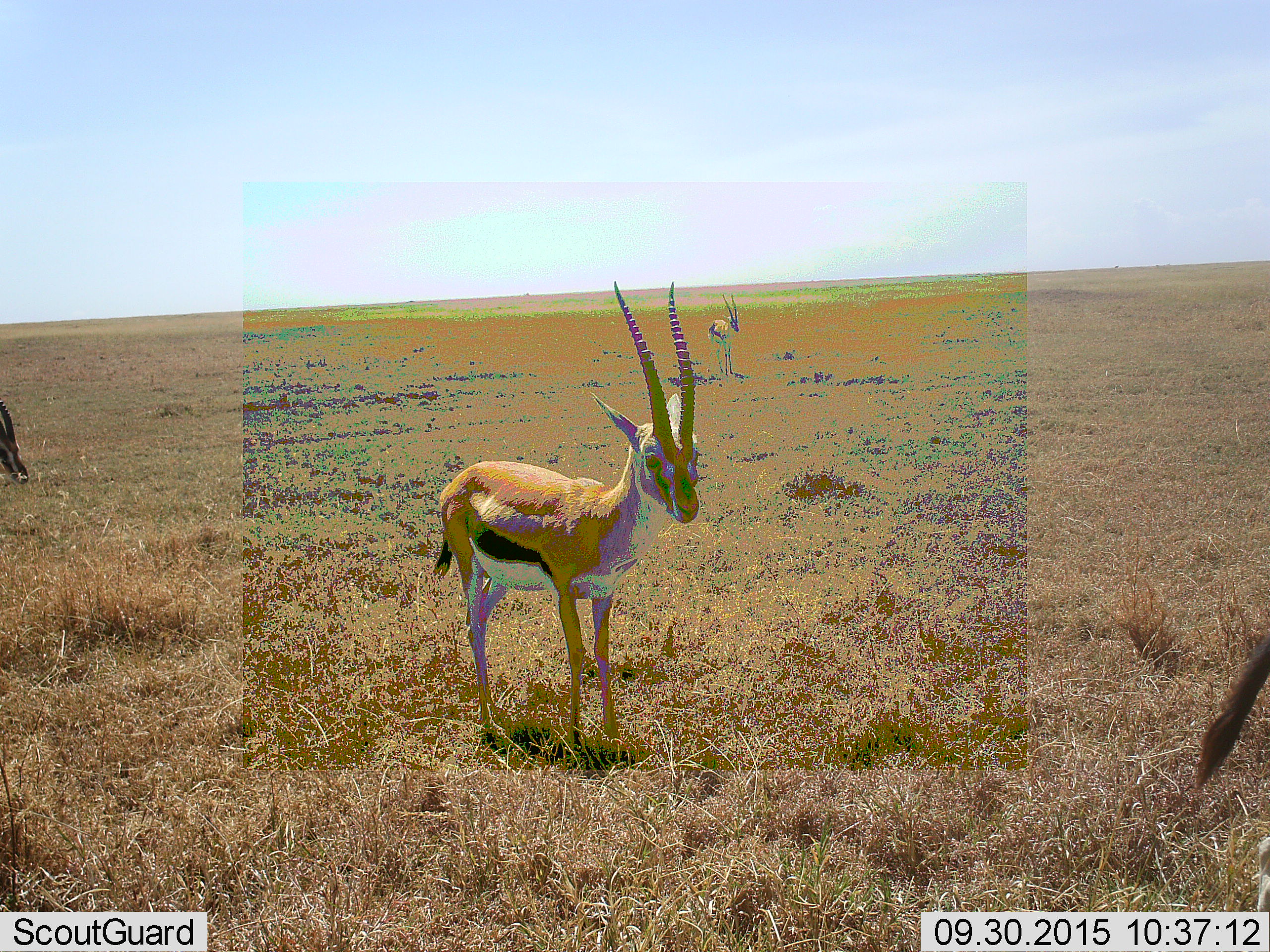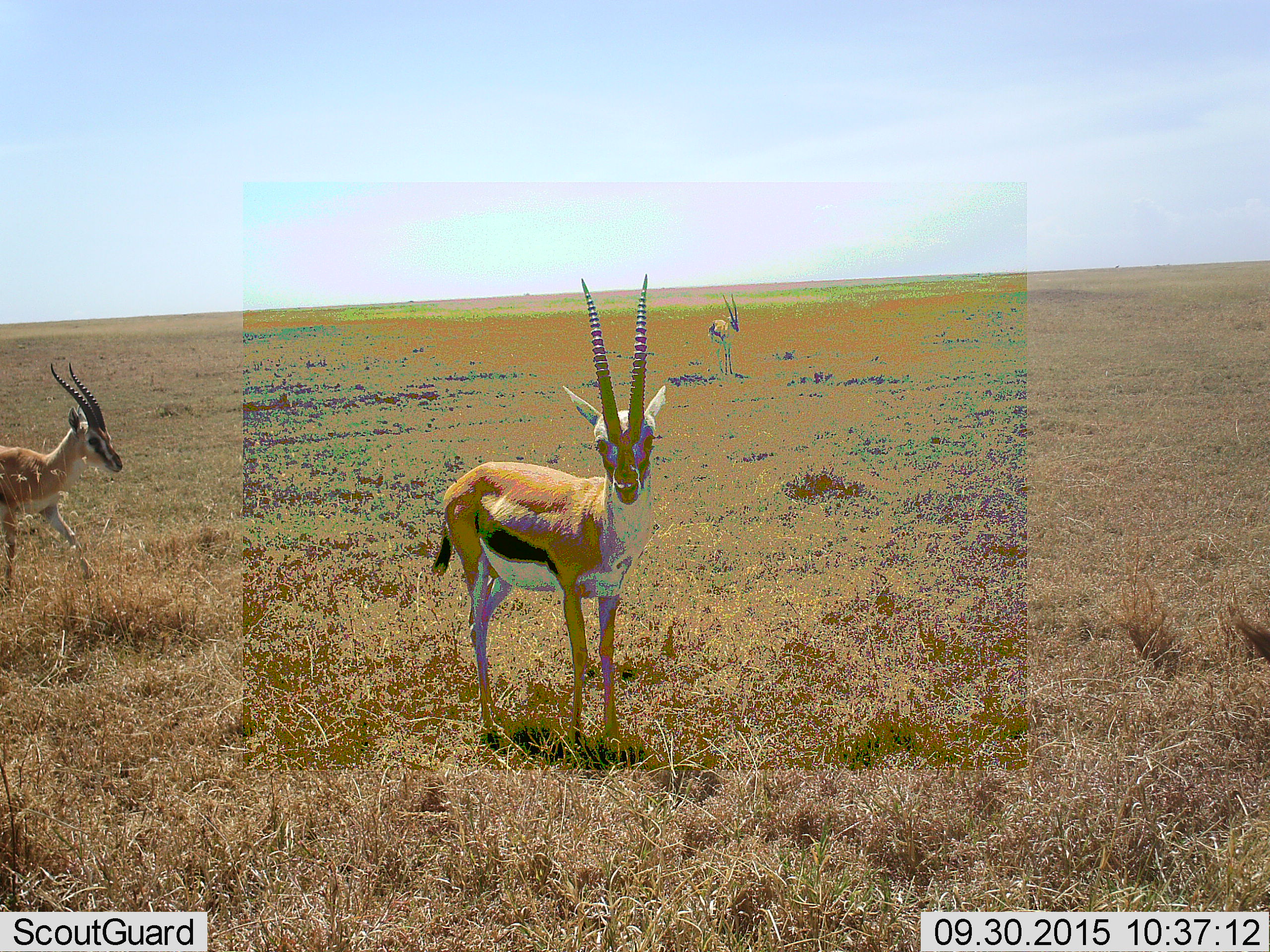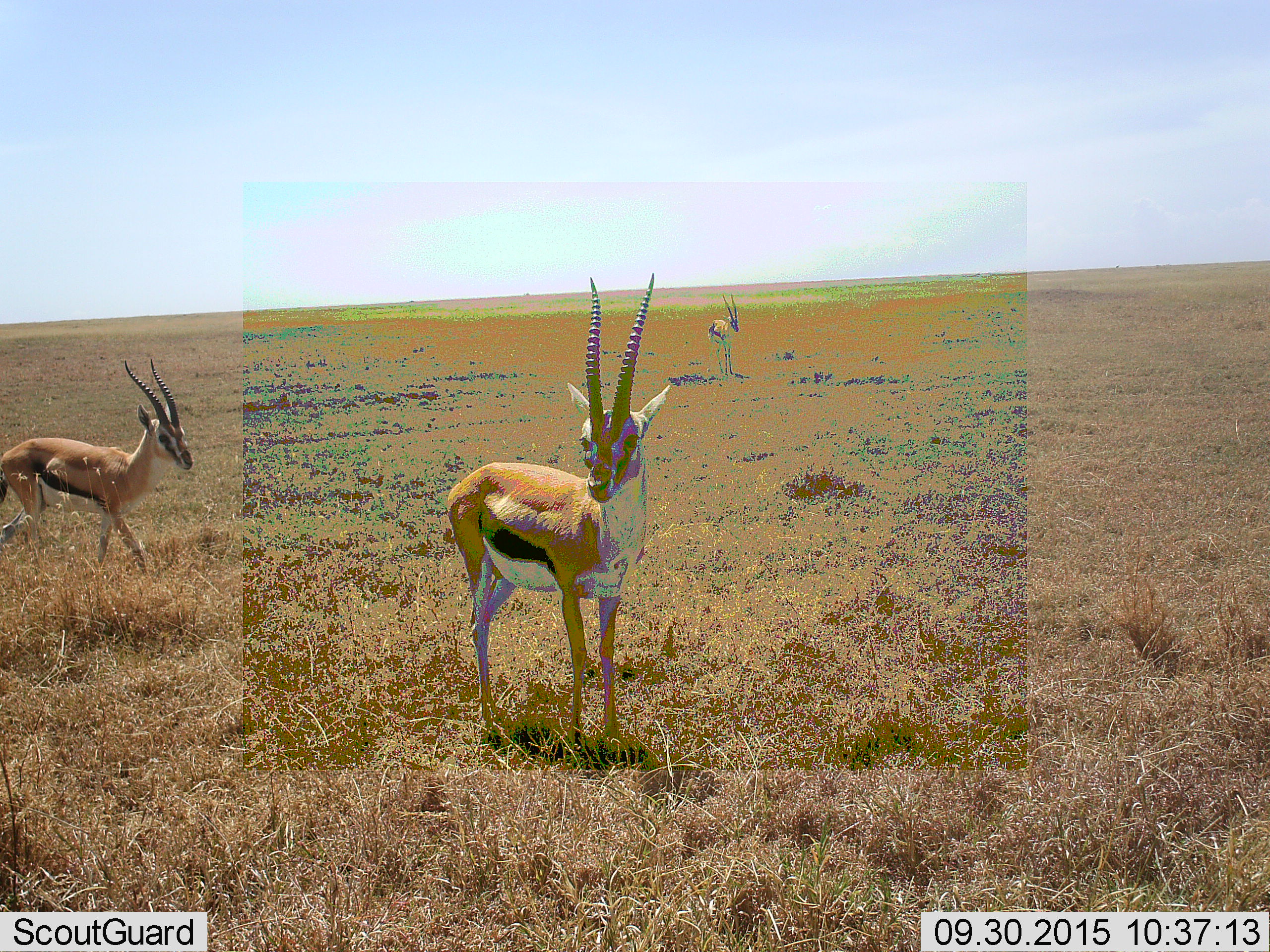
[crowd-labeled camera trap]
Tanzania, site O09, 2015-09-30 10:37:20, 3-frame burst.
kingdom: Animalia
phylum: Chordata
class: Mammalia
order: Artiodactyla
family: Bovidae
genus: Eudorcas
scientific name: Eudorcas thomsonii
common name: thomson's gazelle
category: gazellethomsons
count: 4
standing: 100%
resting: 0%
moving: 38%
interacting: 0%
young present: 0%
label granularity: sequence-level